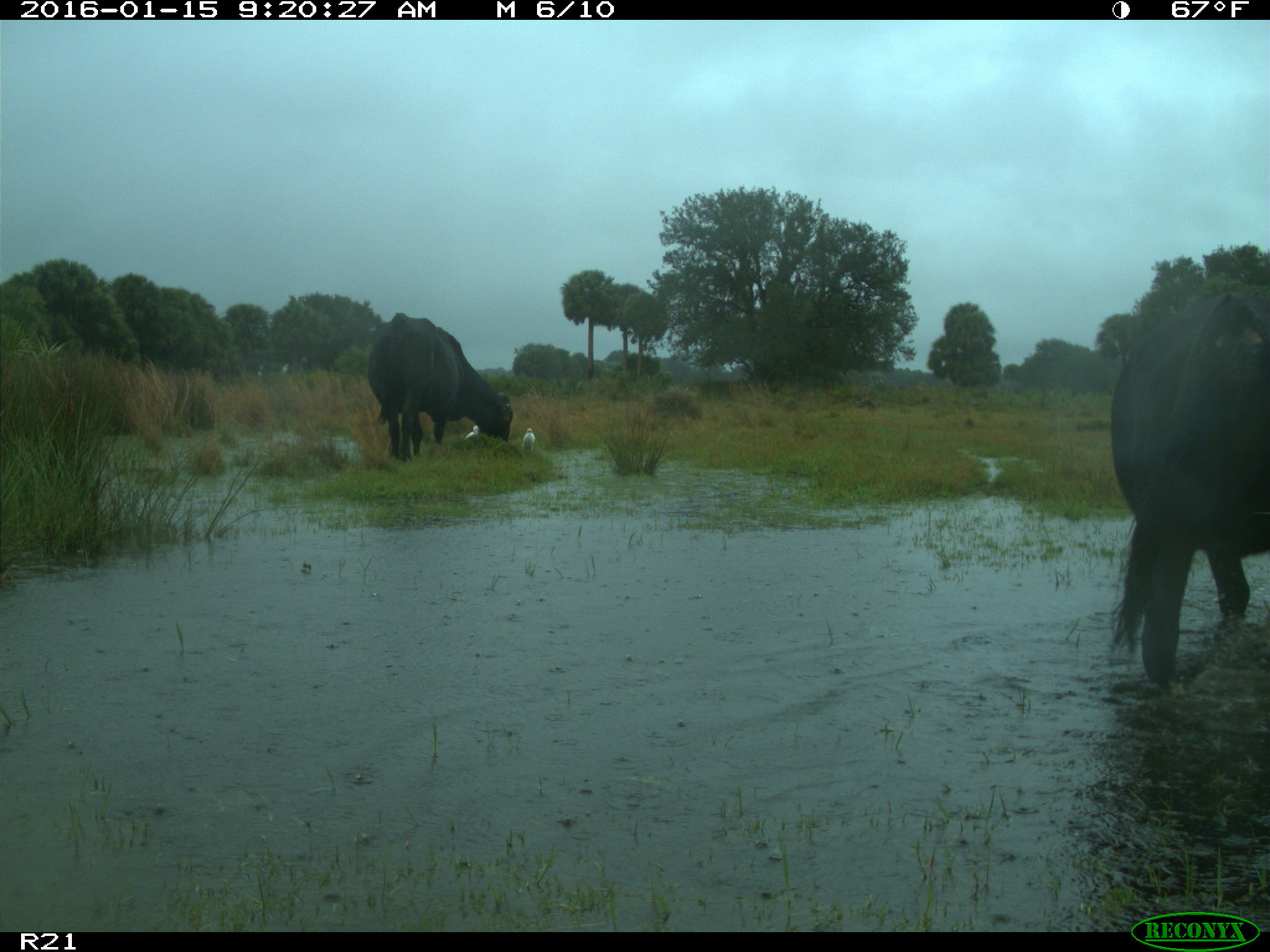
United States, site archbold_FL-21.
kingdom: Animalia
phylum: Chordata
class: Mammalia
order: Artiodactyla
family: Bovidae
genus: Bos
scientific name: Bos taurus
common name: domestic cow